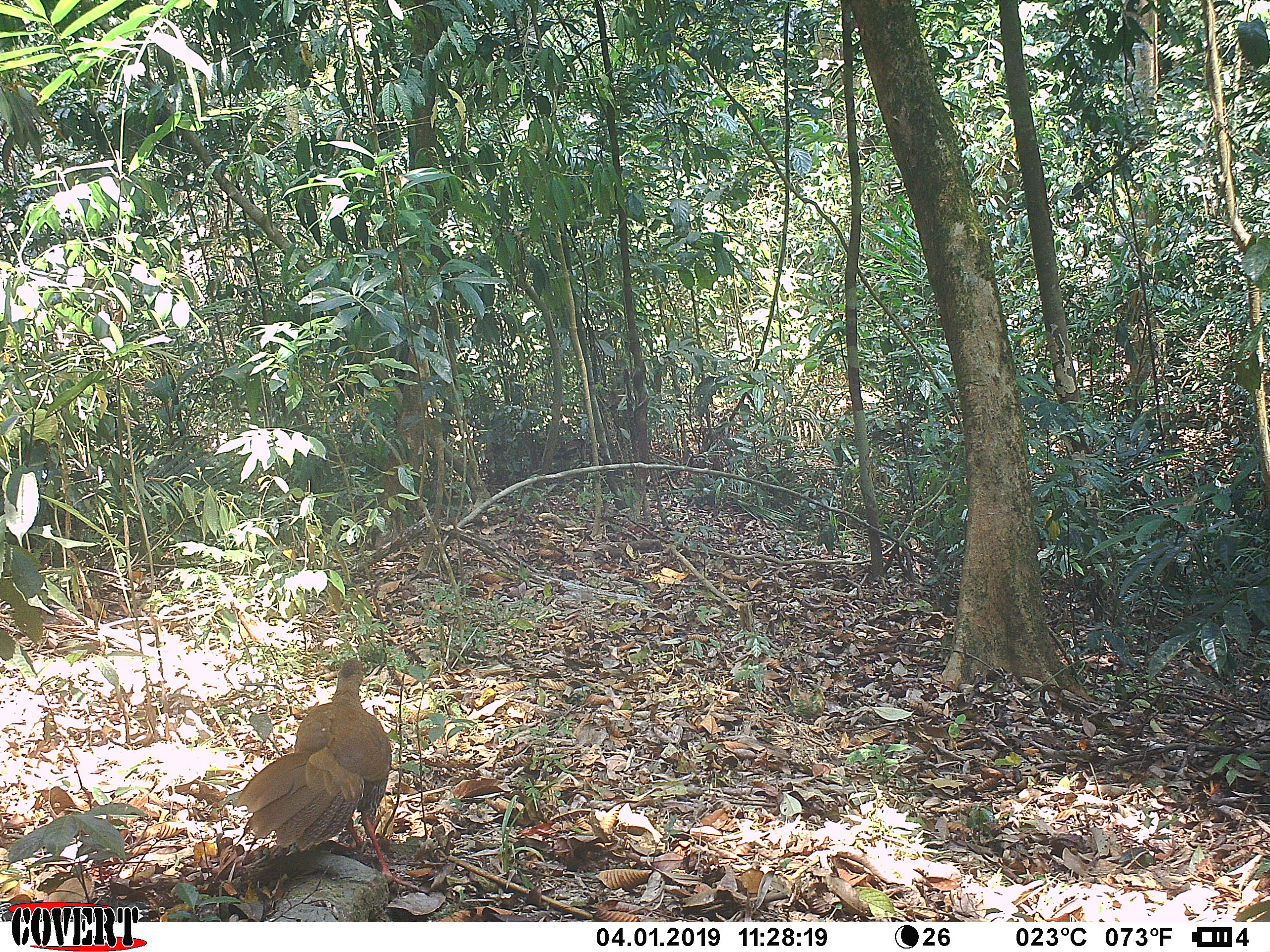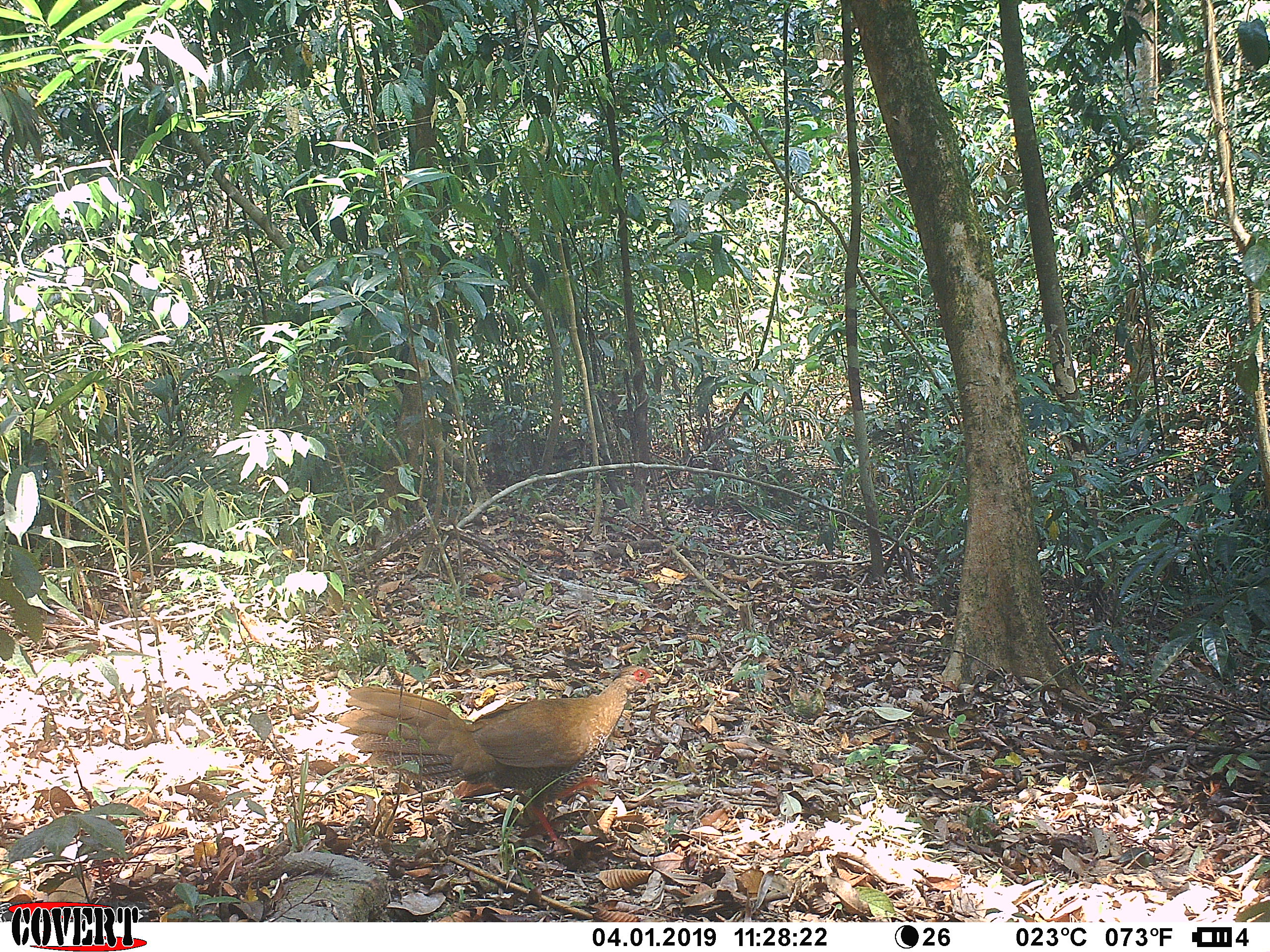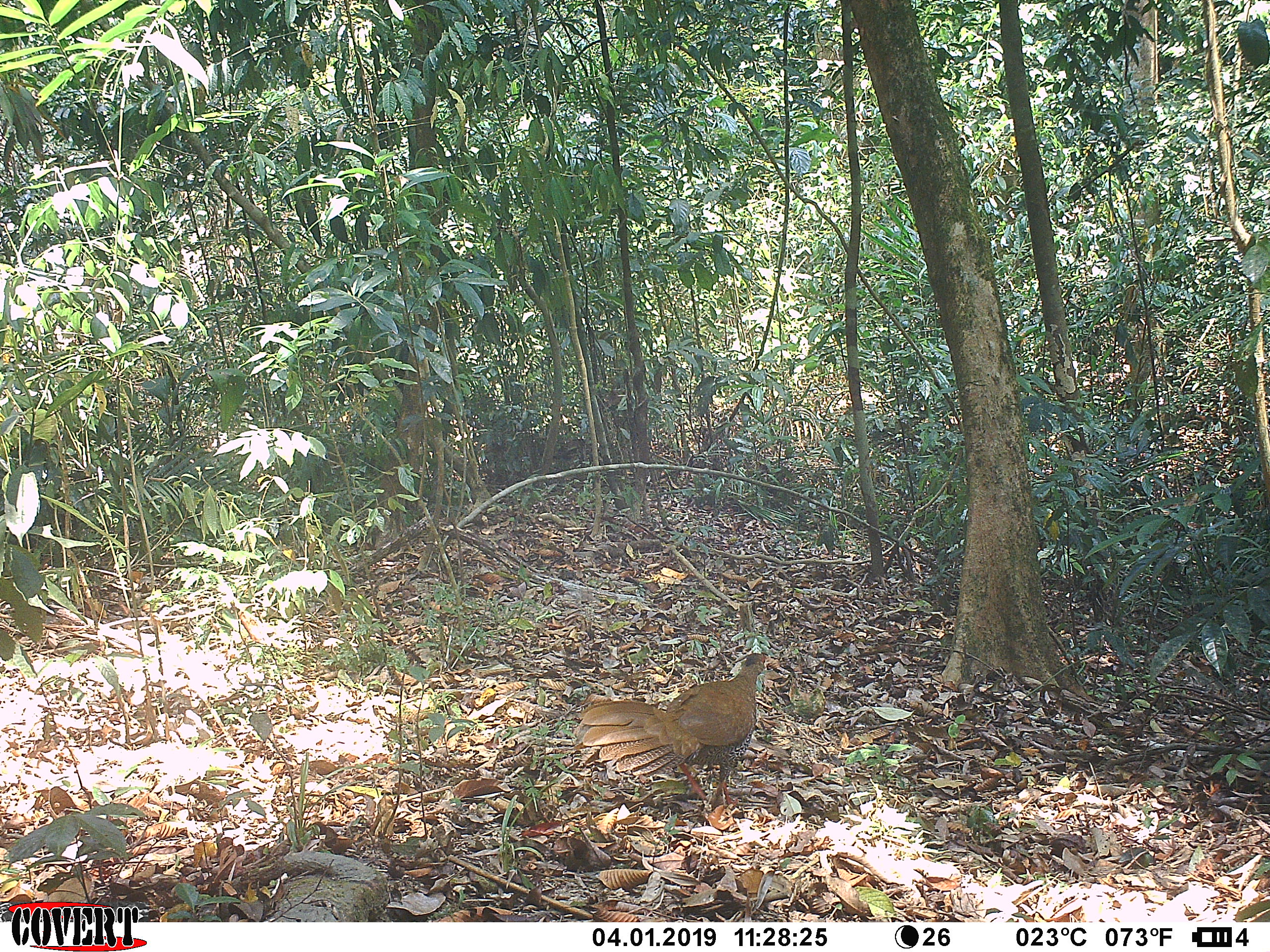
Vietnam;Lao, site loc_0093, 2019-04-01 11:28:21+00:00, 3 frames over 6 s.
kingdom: Animalia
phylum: Chordata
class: Aves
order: Galliformes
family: Phasianidae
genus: Lophura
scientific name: Lophura nycthemera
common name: silver pheasant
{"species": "silver pheasant (Lophura nycthemera)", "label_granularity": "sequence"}